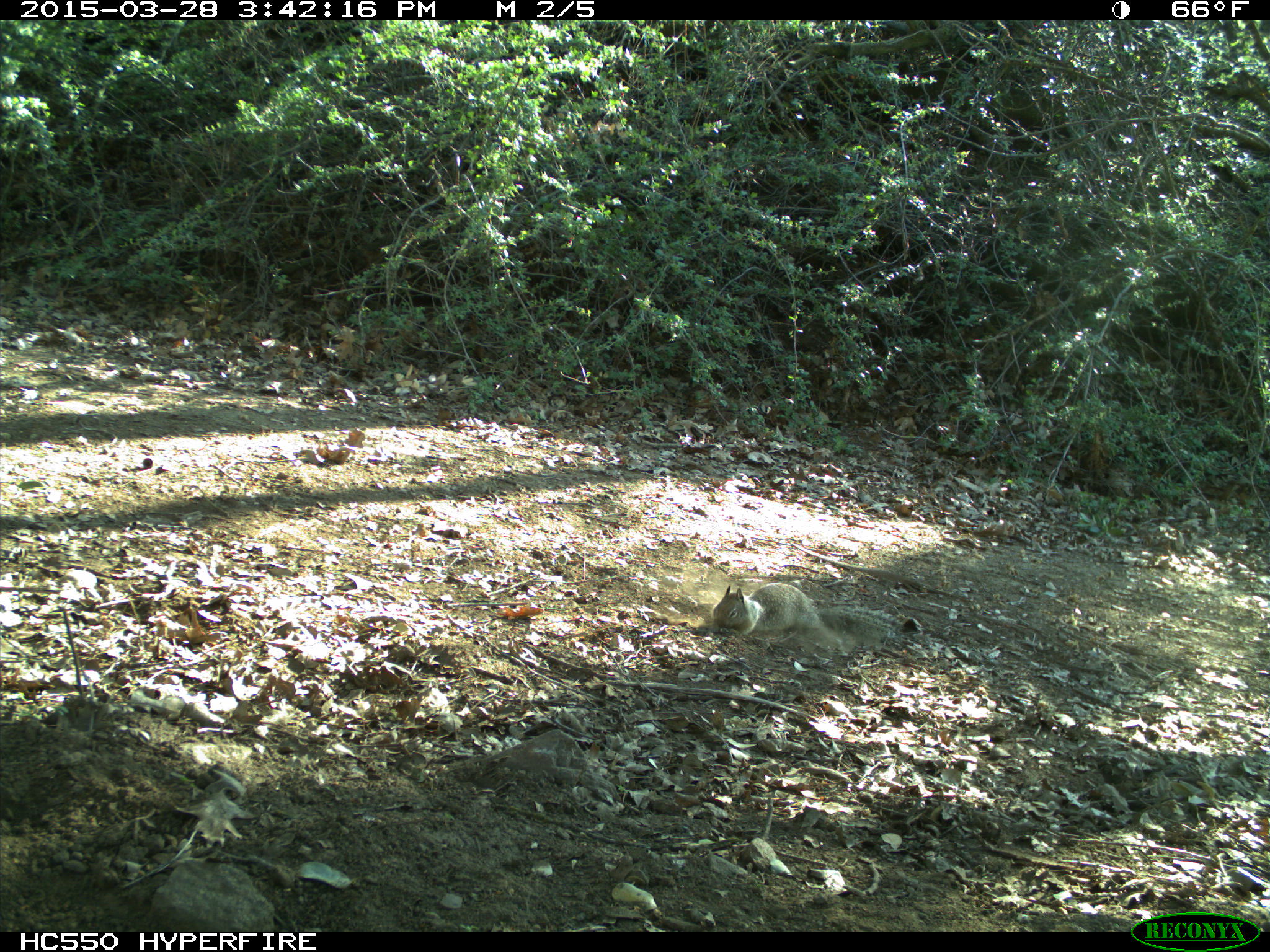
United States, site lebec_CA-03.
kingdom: Animalia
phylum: Chordata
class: Mammalia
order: Rodentia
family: Sciuridae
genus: Otospermophilus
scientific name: Otospermophilus beecheyi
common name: california ground squirrel